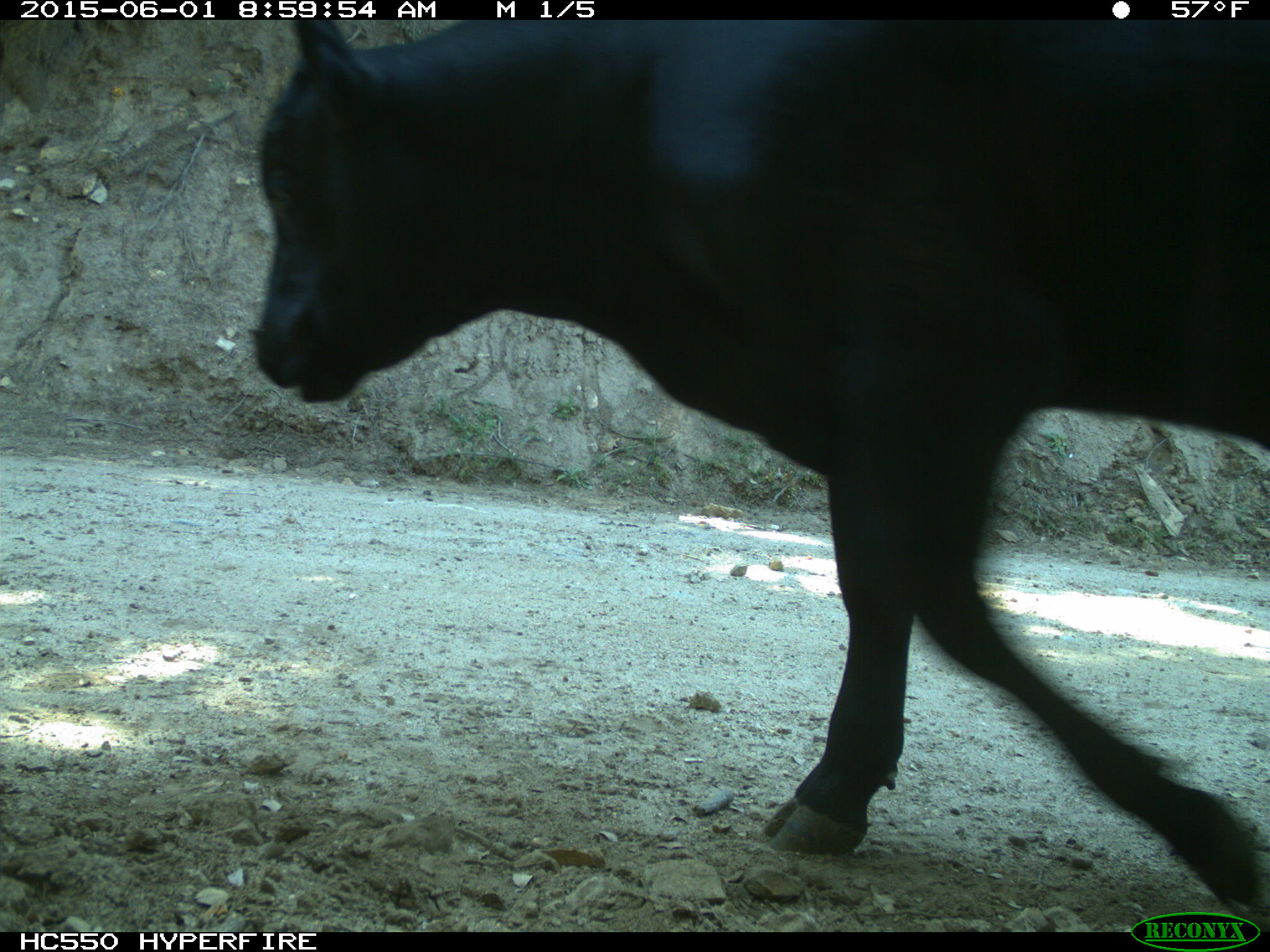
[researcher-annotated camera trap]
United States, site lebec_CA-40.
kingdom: Animalia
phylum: Chordata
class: Mammalia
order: Artiodactyla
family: Bovidae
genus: Bos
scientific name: Bos taurus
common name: domestic cow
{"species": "Bos taurus (domestic cow)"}